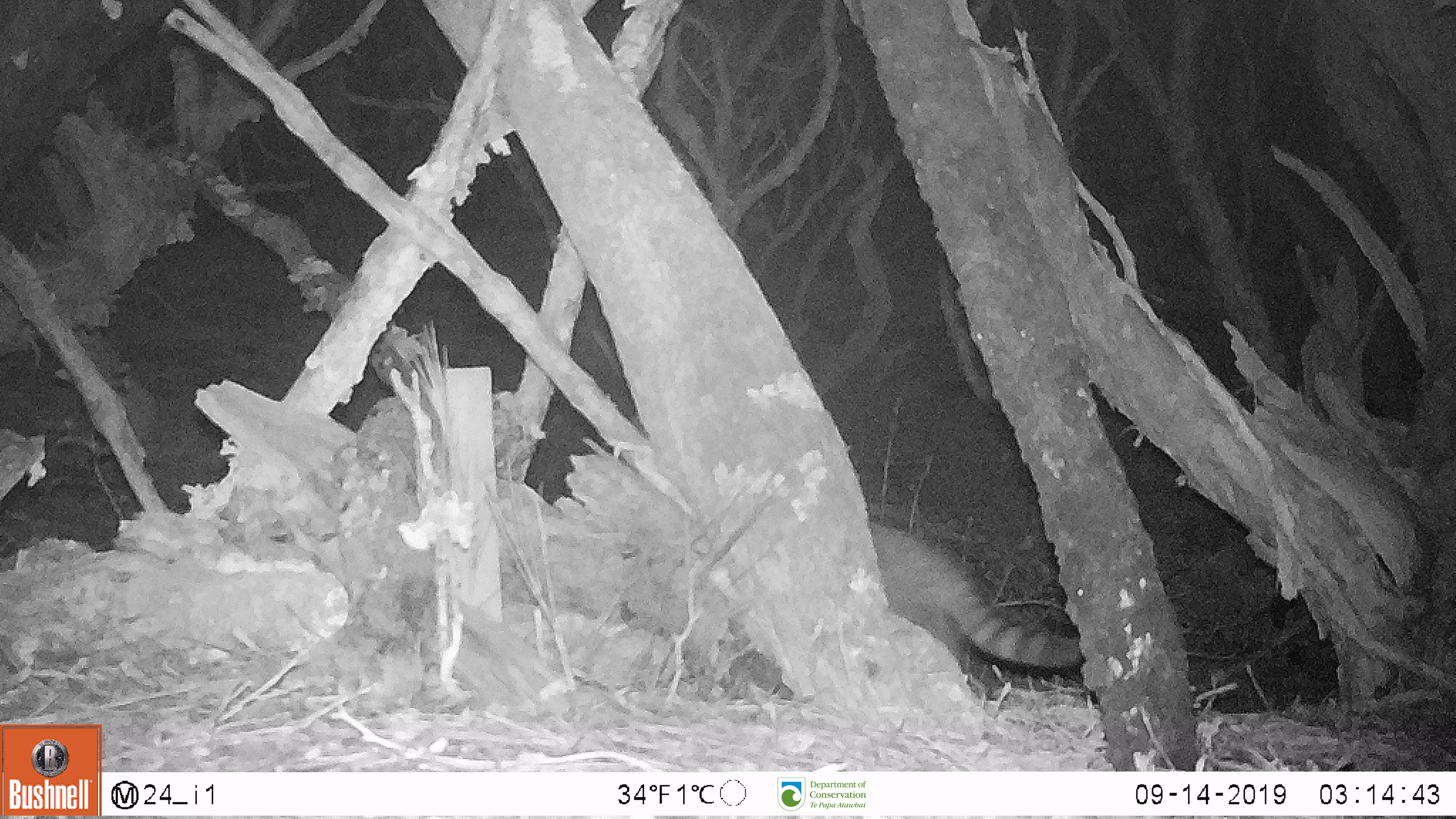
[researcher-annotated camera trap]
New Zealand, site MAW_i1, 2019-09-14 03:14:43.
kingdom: Animalia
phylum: Chordata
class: Mammalia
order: Carnivora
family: Felidae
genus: Felis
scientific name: Felis catus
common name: domestic cat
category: cat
Cat (domestic cat) (Felis catus).